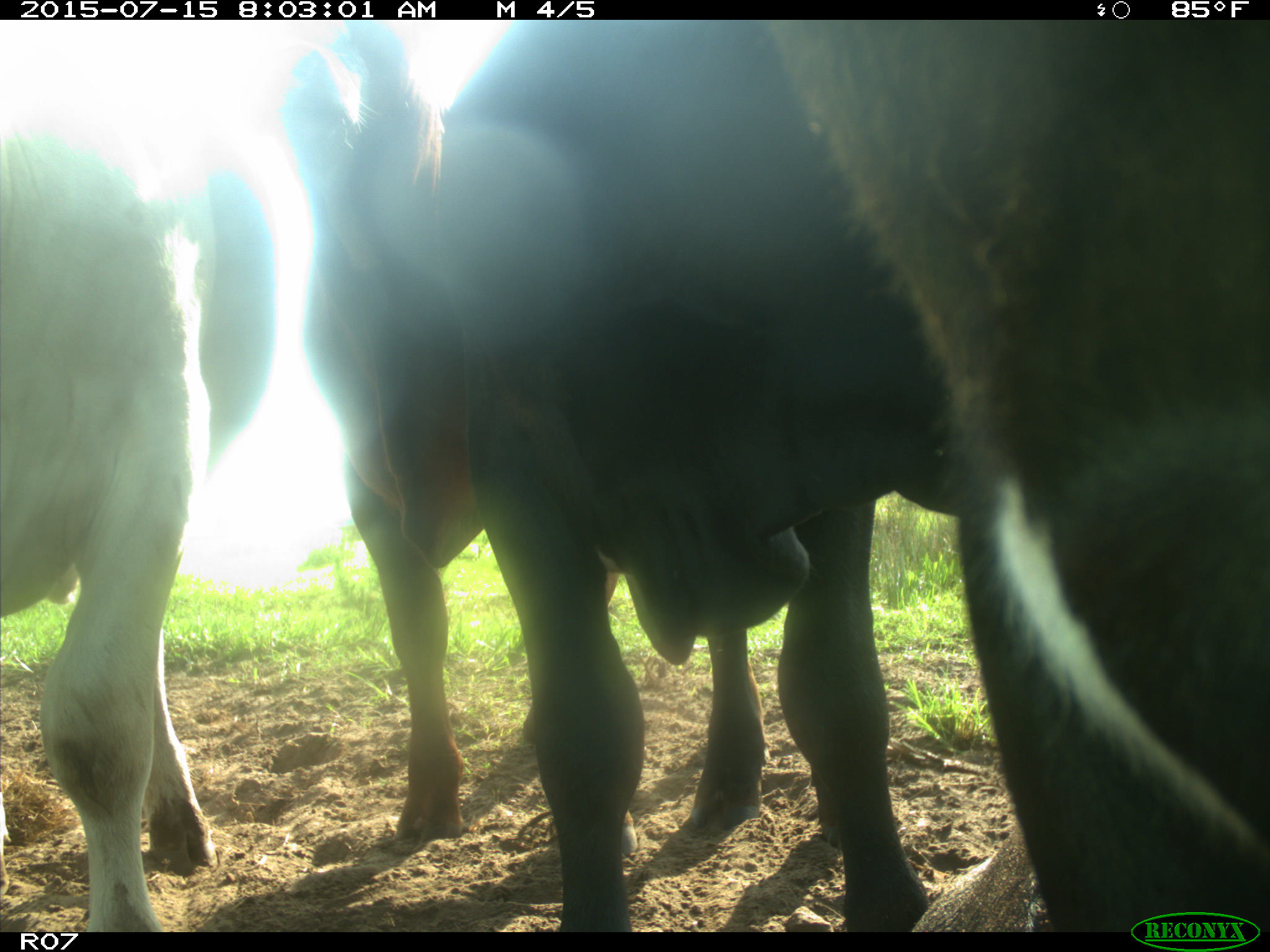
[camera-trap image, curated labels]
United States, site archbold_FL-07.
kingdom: Animalia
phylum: Chordata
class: Mammalia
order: Artiodactyla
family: Bovidae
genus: Bos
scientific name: Bos taurus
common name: domestic cow